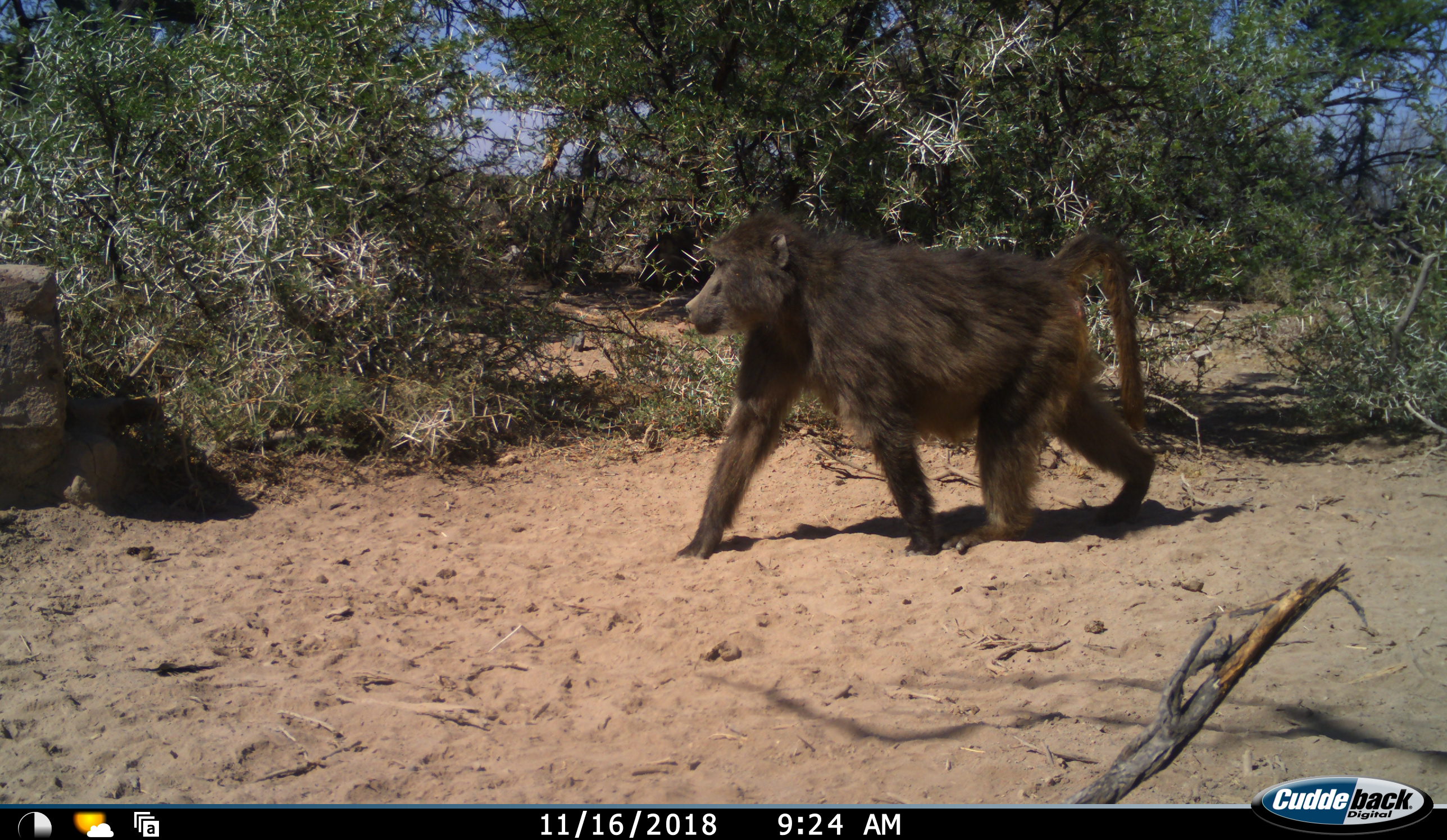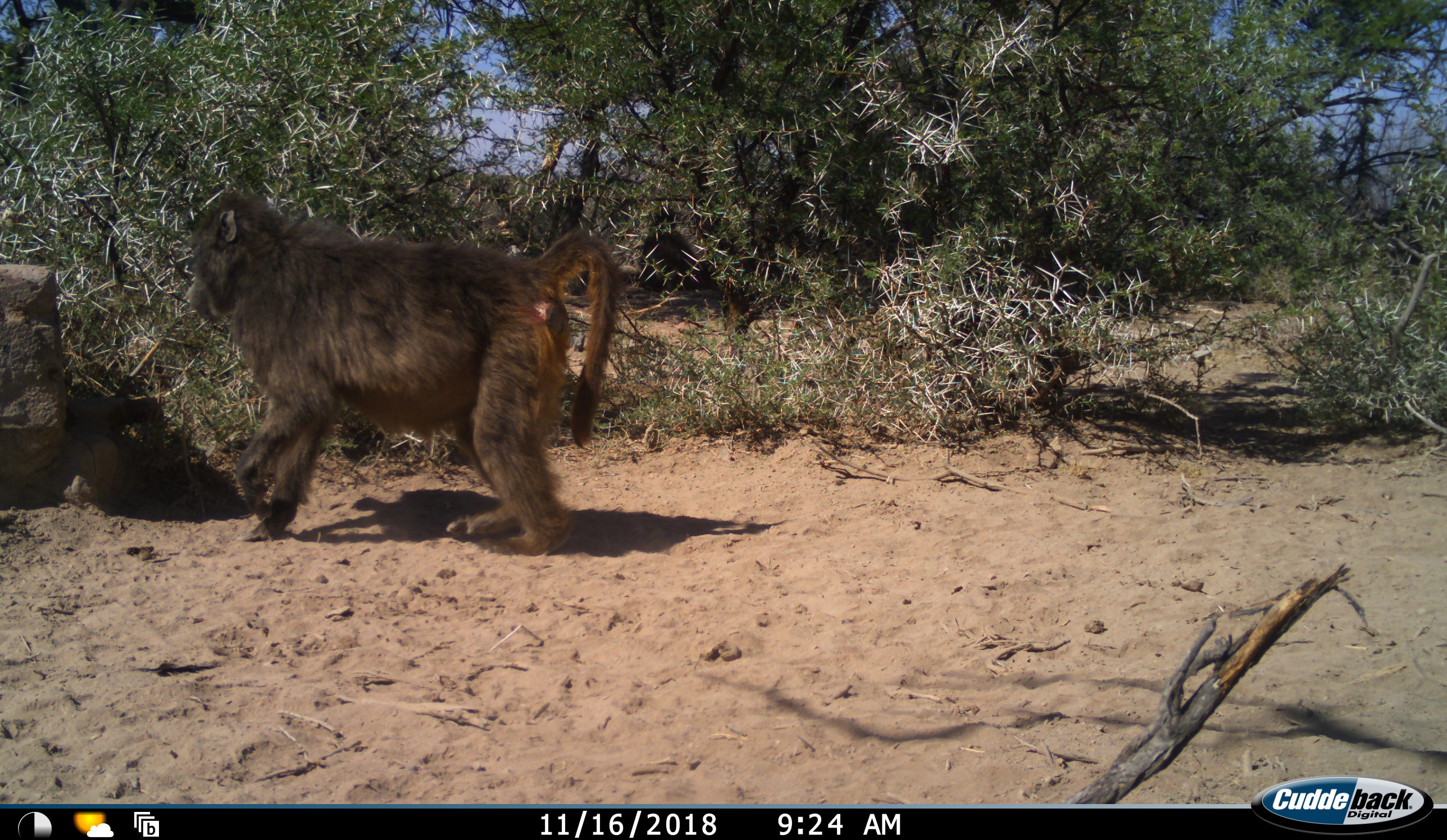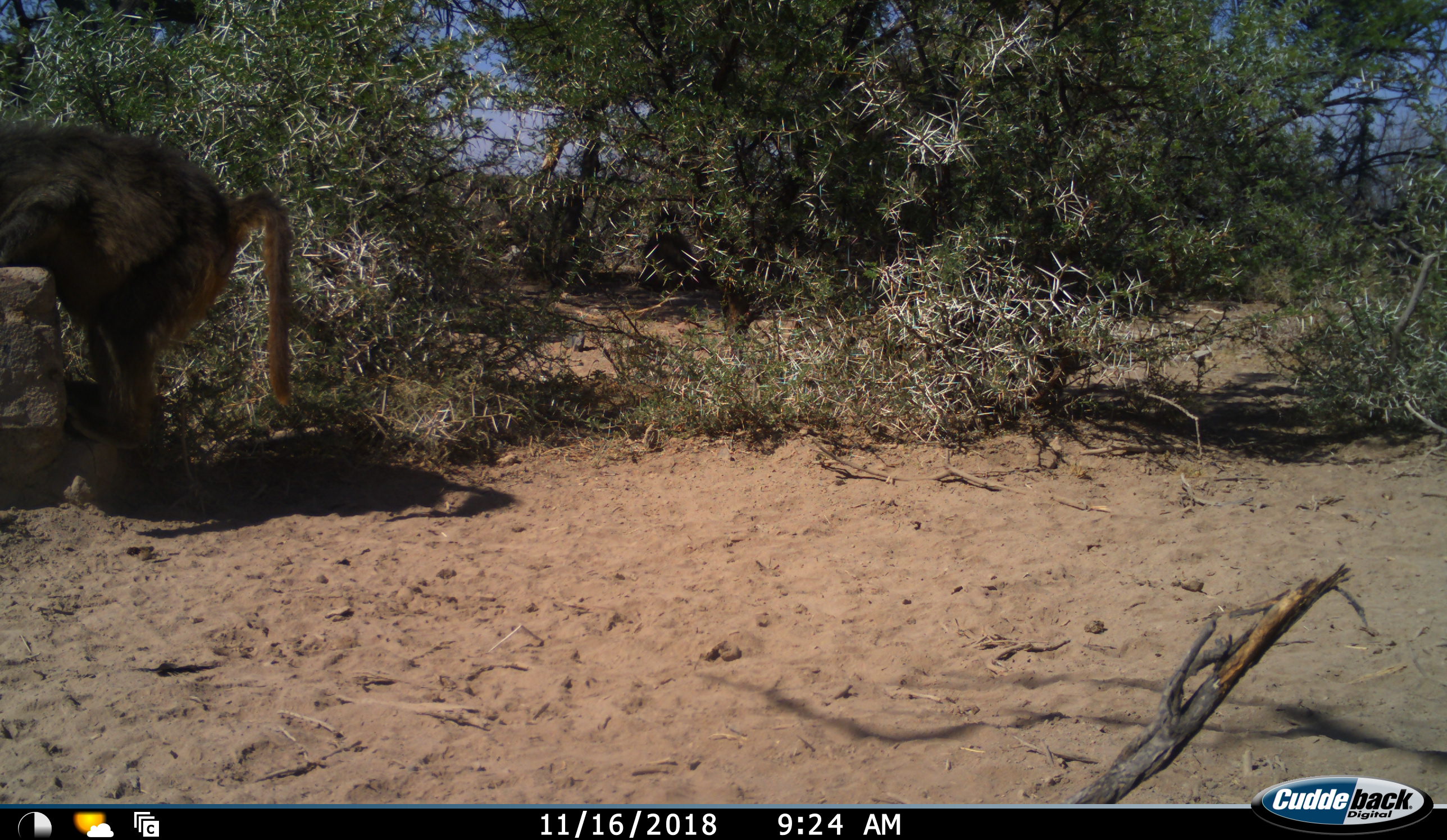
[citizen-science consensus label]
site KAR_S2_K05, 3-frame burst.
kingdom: Animalia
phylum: Chordata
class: Mammalia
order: Primates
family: Cercopithecidae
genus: Papio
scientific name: Papio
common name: baboon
Baboon (Papio), count 1. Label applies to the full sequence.